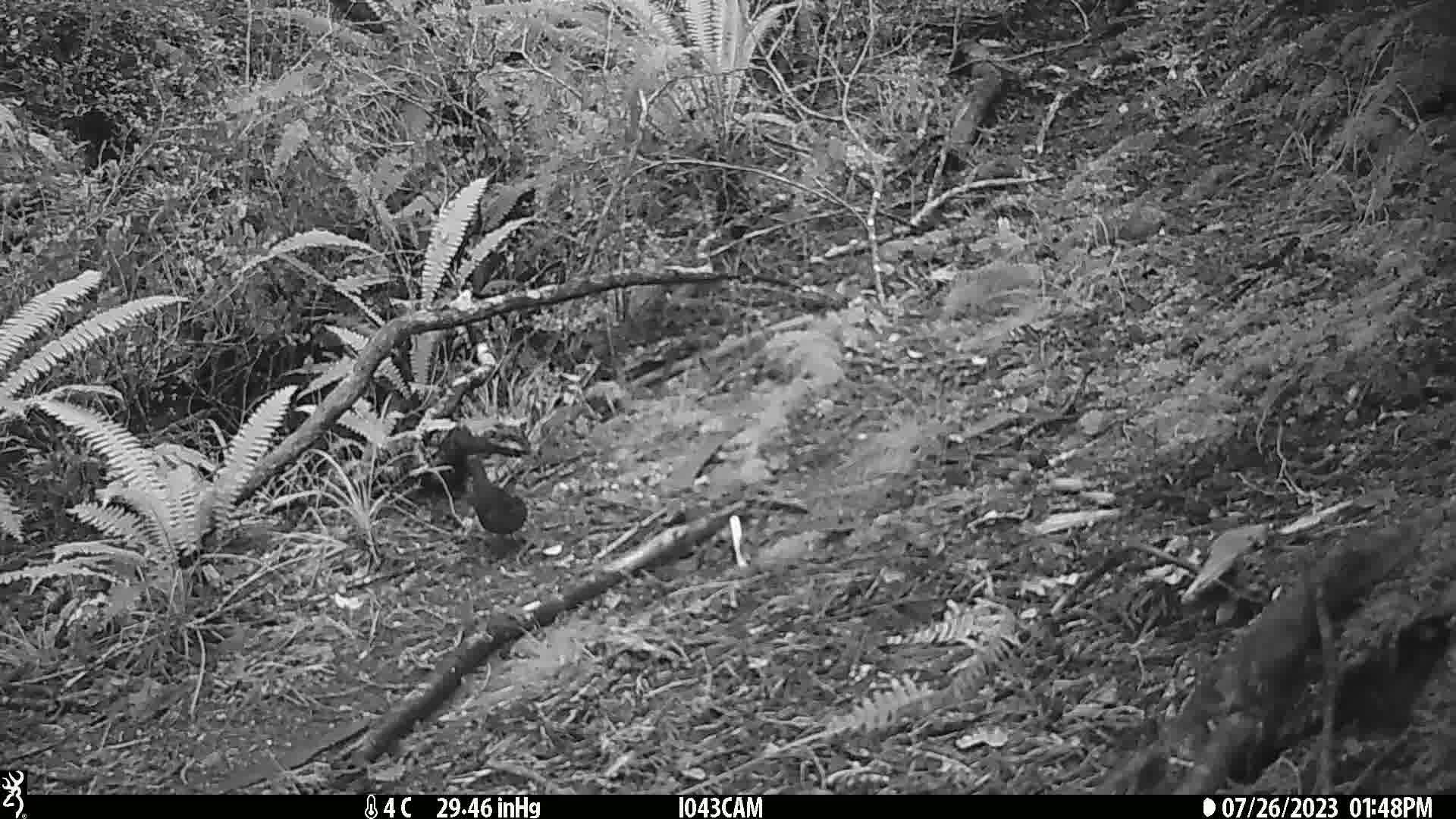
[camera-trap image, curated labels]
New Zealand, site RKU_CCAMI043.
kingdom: Animalia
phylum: Chordata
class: Aves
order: Passeriformes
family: Turdidae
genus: Turdus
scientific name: Turdus merula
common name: eurasian blackbird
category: blackbird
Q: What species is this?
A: Blackbird (eurasian blackbird) (Turdus merula).